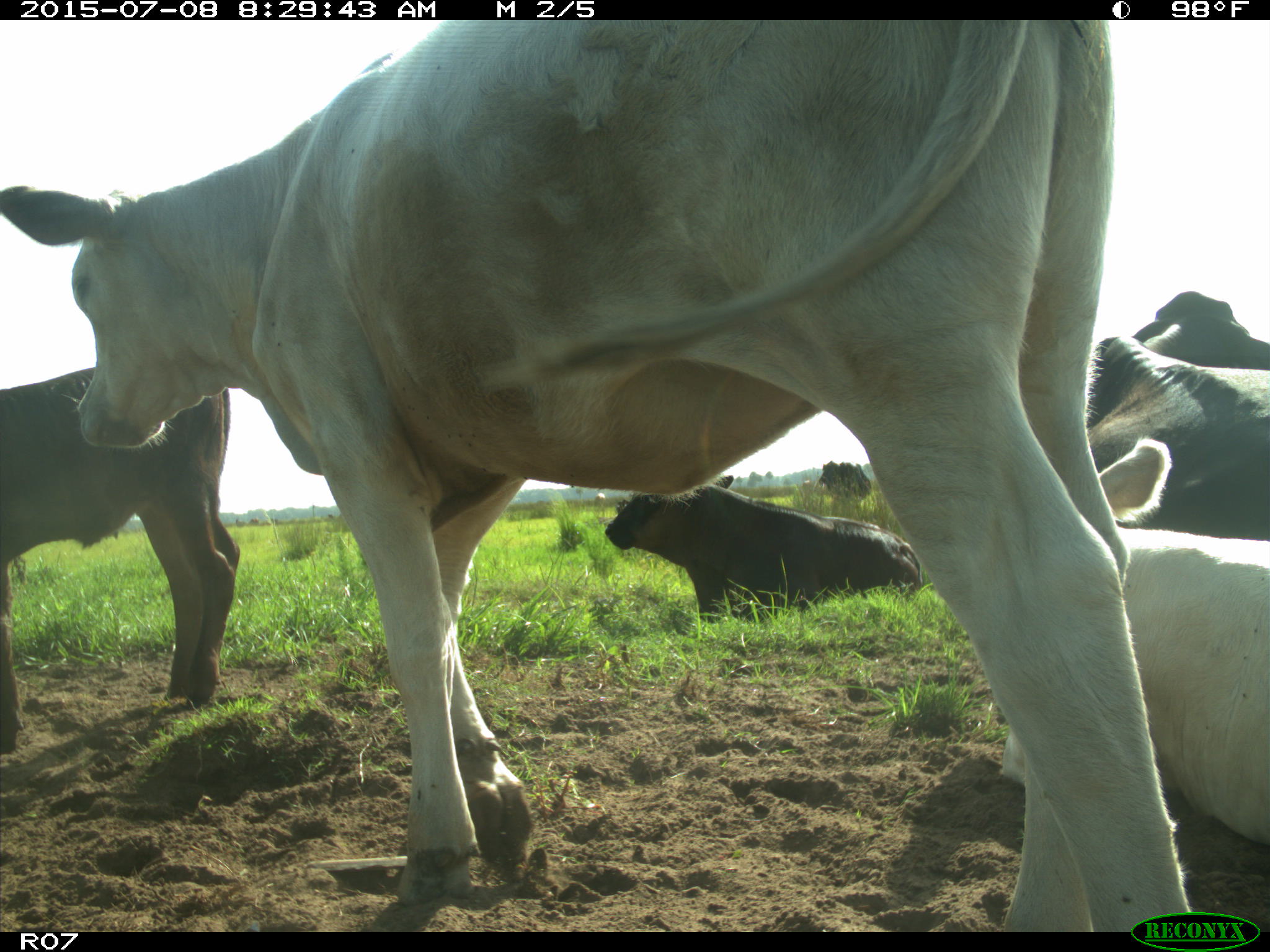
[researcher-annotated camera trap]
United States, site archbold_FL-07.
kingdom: Animalia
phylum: Chordata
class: Mammalia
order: Artiodactyla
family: Bovidae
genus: Bos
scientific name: Bos taurus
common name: domestic cow